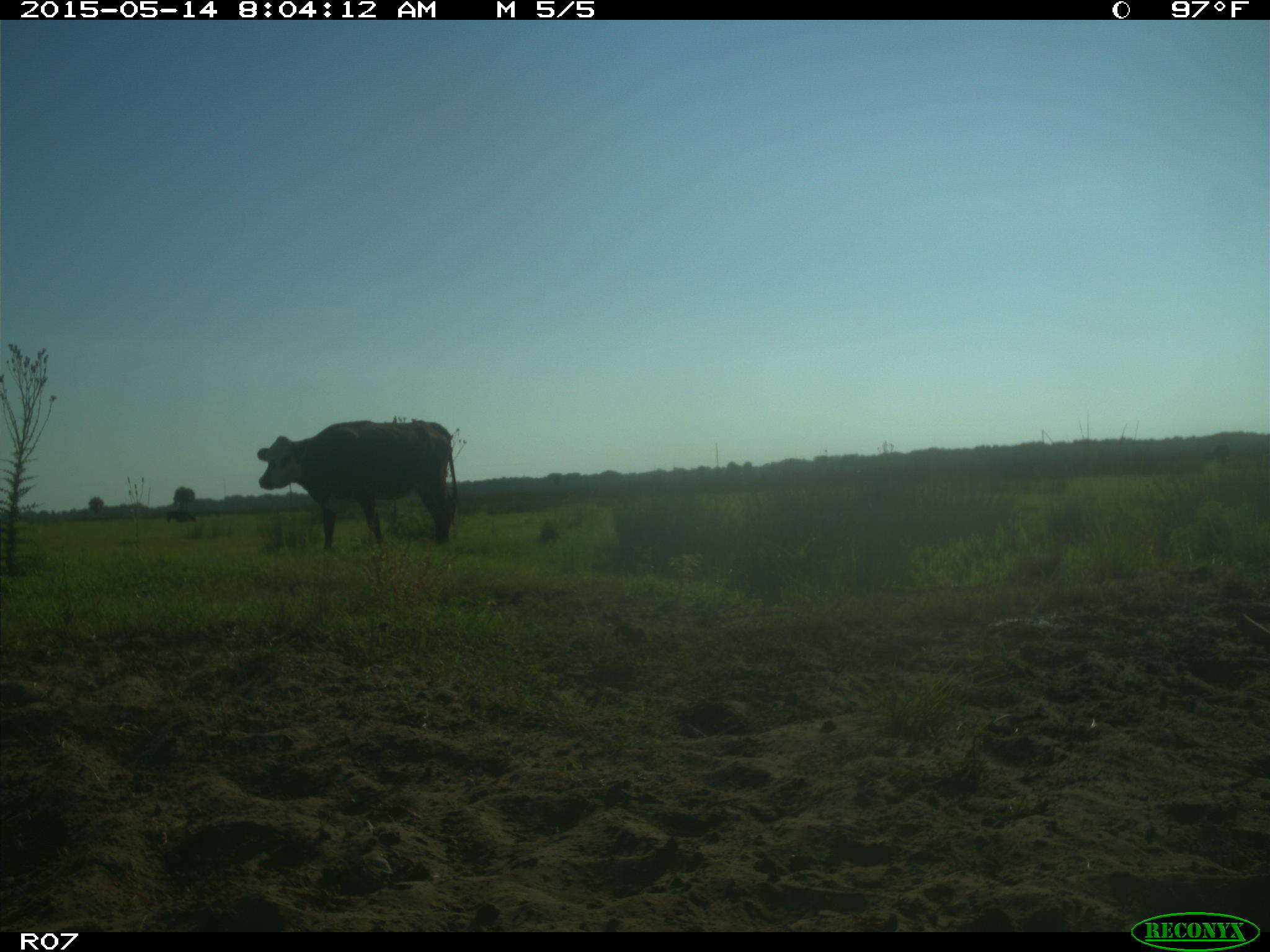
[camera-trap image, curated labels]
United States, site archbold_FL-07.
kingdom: Animalia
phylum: Chordata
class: Mammalia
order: Artiodactyla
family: Bovidae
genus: Bos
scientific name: Bos taurus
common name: domestic cow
Bos taurus (domestic cow).